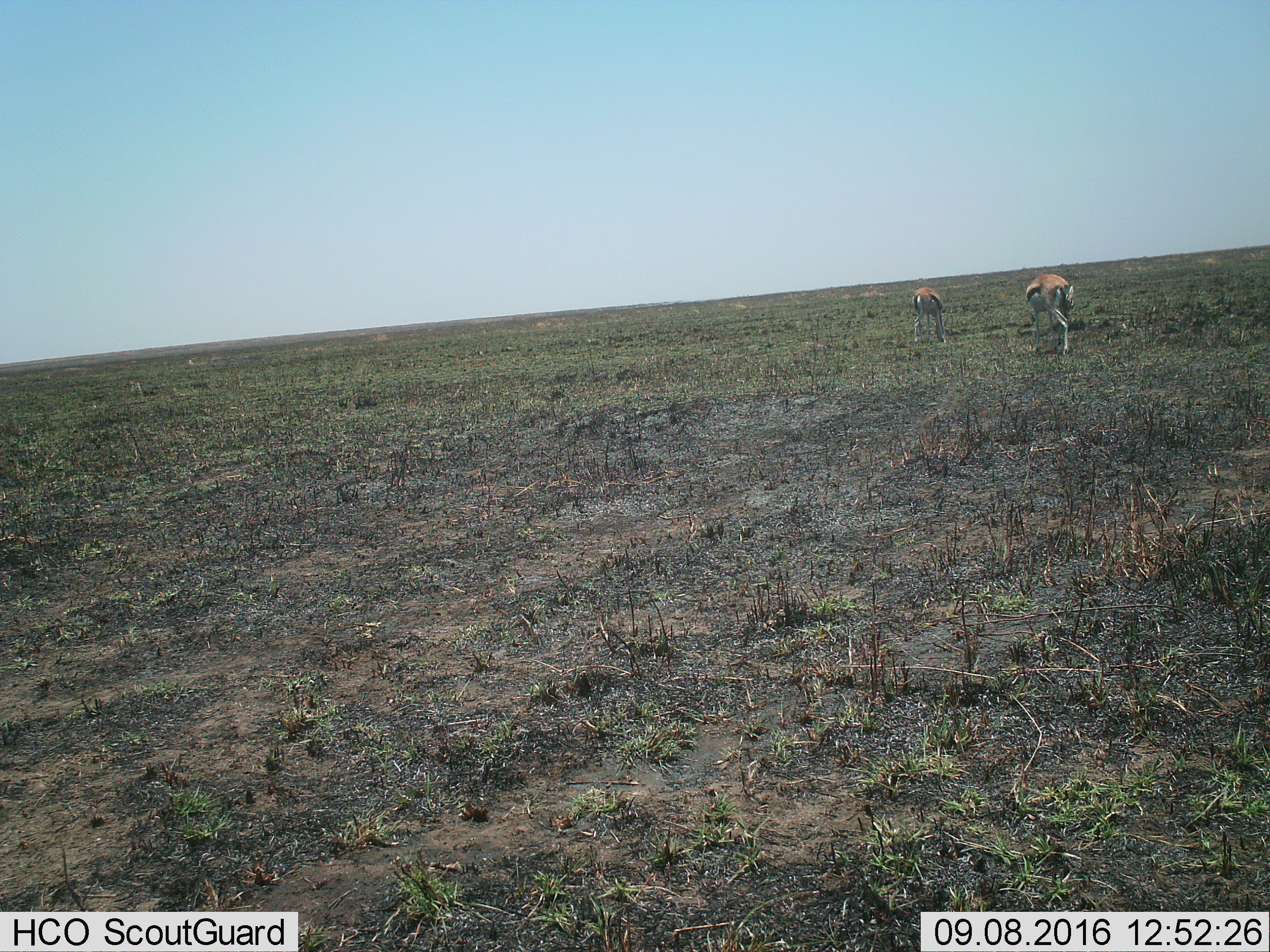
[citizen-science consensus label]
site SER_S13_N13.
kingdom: Animalia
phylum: Chordata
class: Mammalia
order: Artiodactyla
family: Bovidae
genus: Eudorcas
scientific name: Eudorcas thomsonii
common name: thomson's gazelle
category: gazellethomsons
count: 2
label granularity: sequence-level